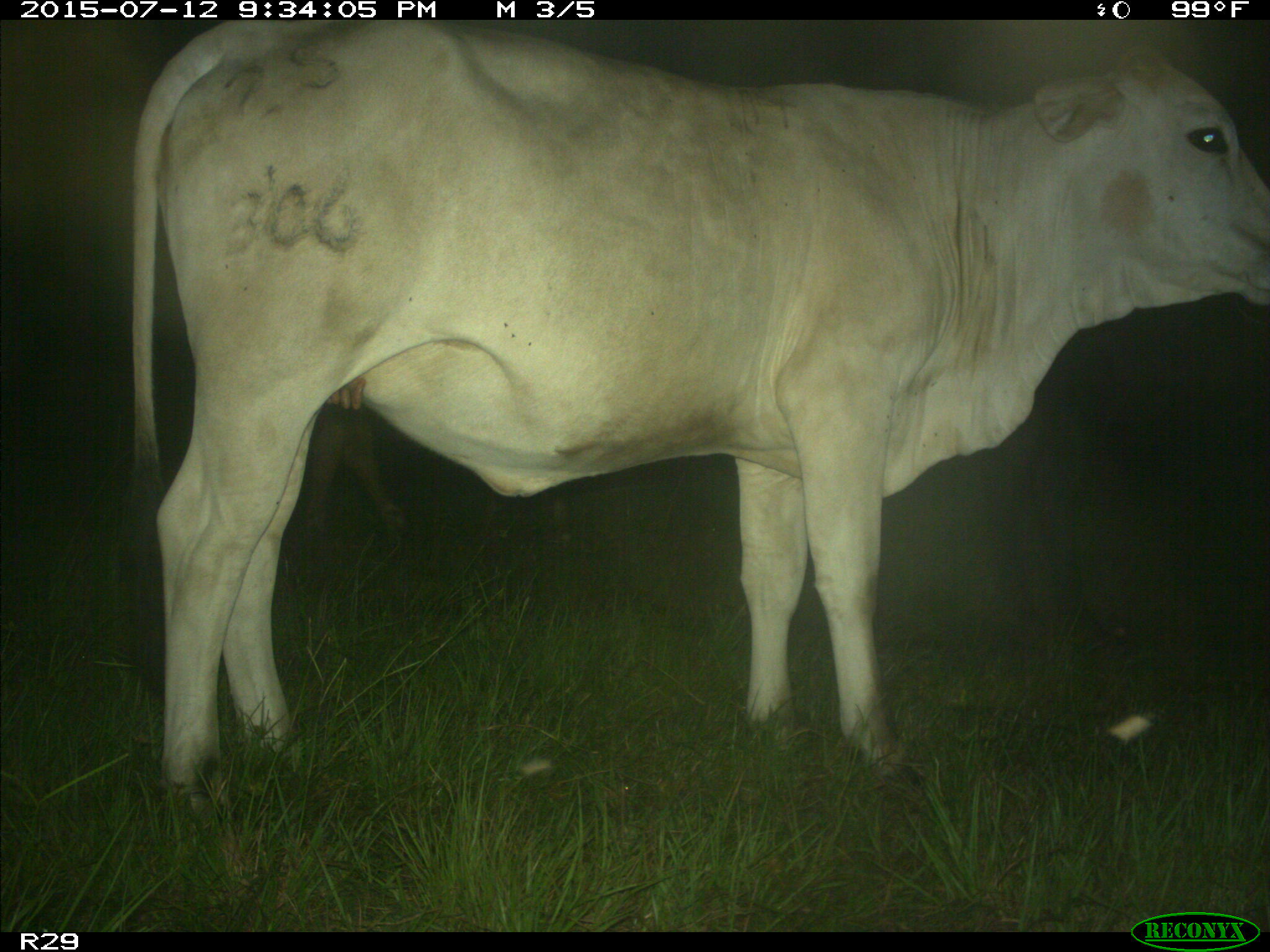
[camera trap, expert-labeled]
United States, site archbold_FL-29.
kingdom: Animalia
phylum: Chordata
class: Mammalia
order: Artiodactyla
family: Bovidae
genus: Bos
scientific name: Bos taurus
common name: domestic cow